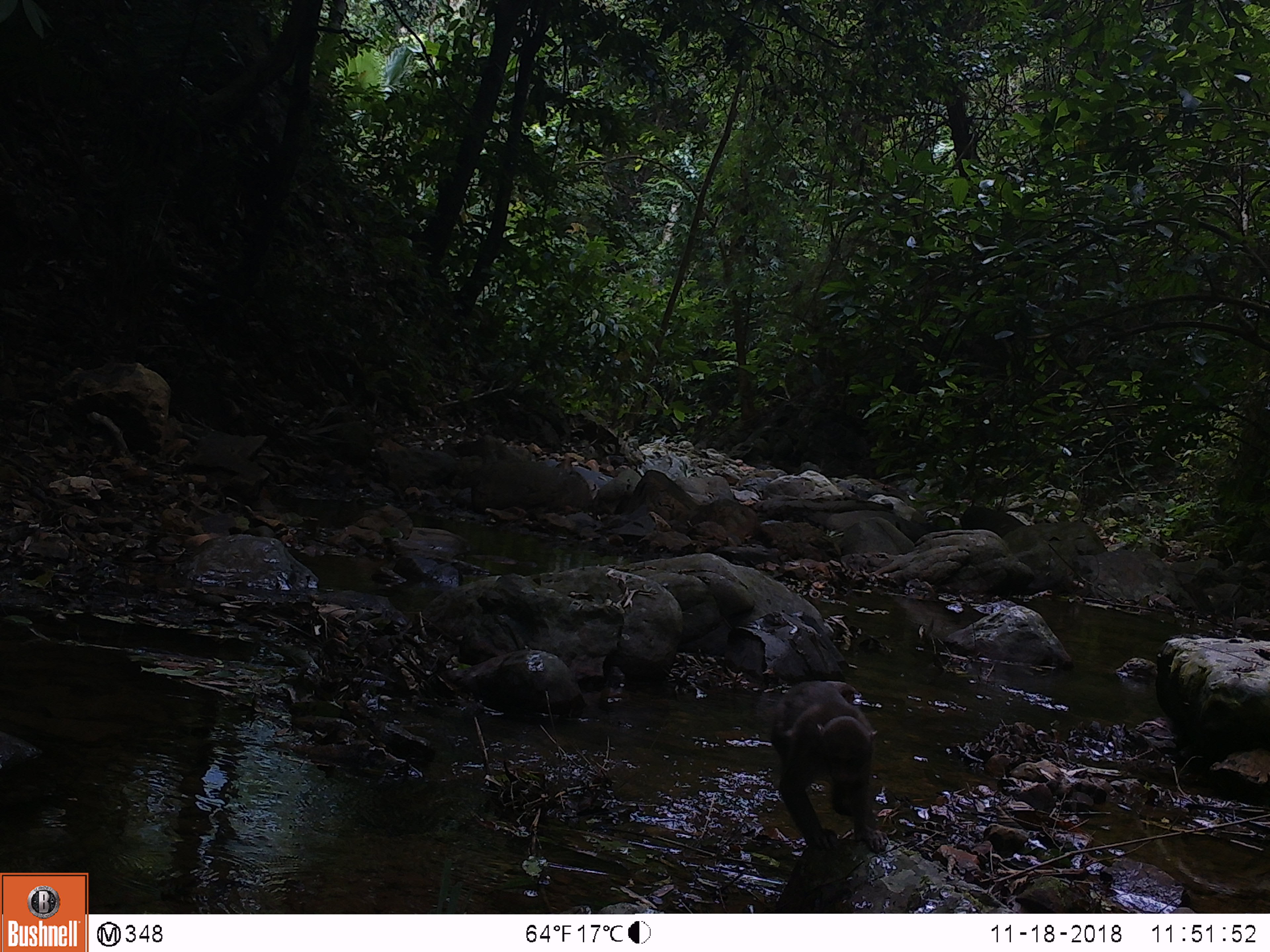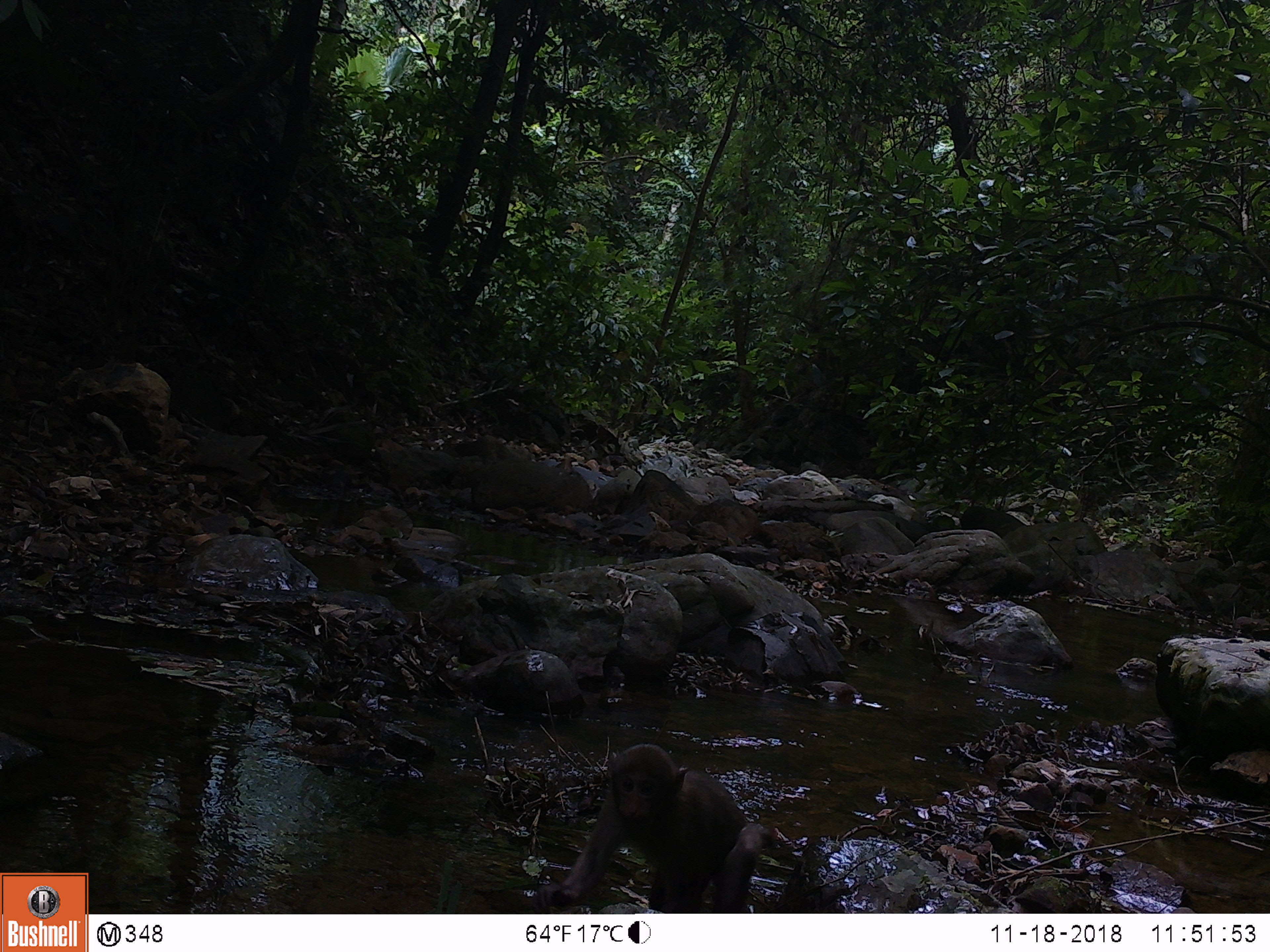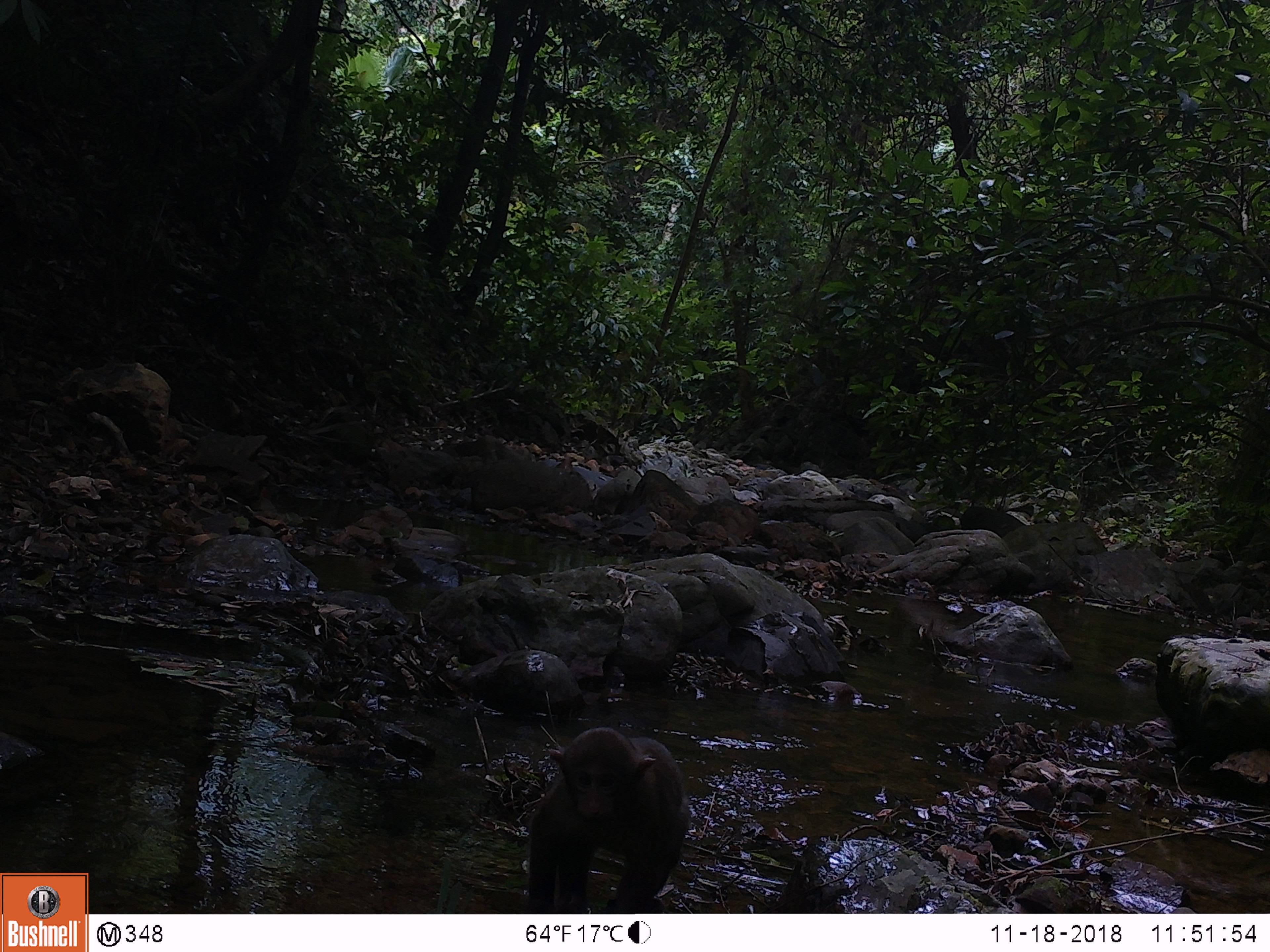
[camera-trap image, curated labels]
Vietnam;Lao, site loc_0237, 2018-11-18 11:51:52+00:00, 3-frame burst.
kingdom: Animalia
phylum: Chordata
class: Mammalia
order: Primates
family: Cercopithecidae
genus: Macaca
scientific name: Macaca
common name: macaques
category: assam or rhesus macaque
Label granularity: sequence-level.